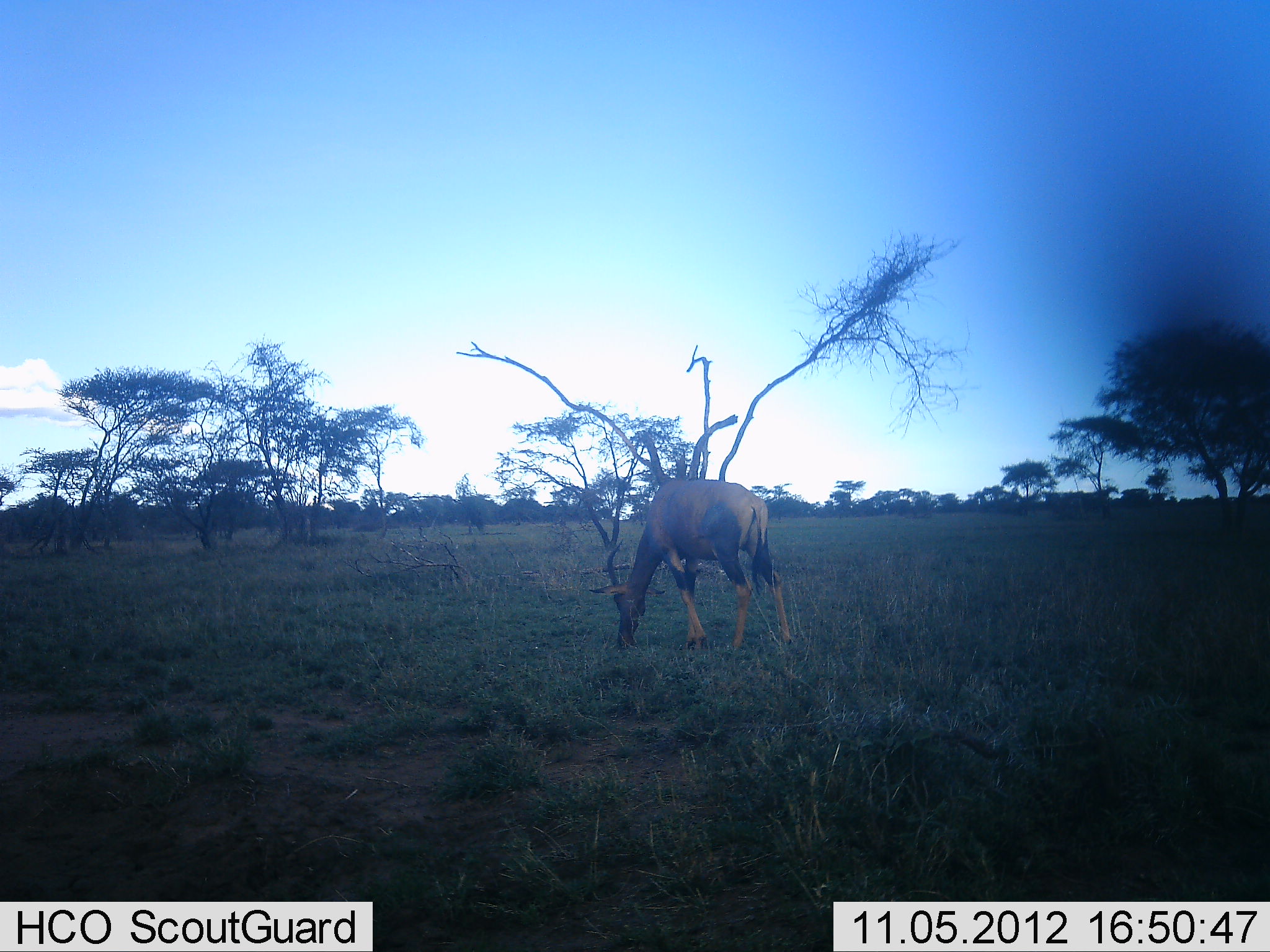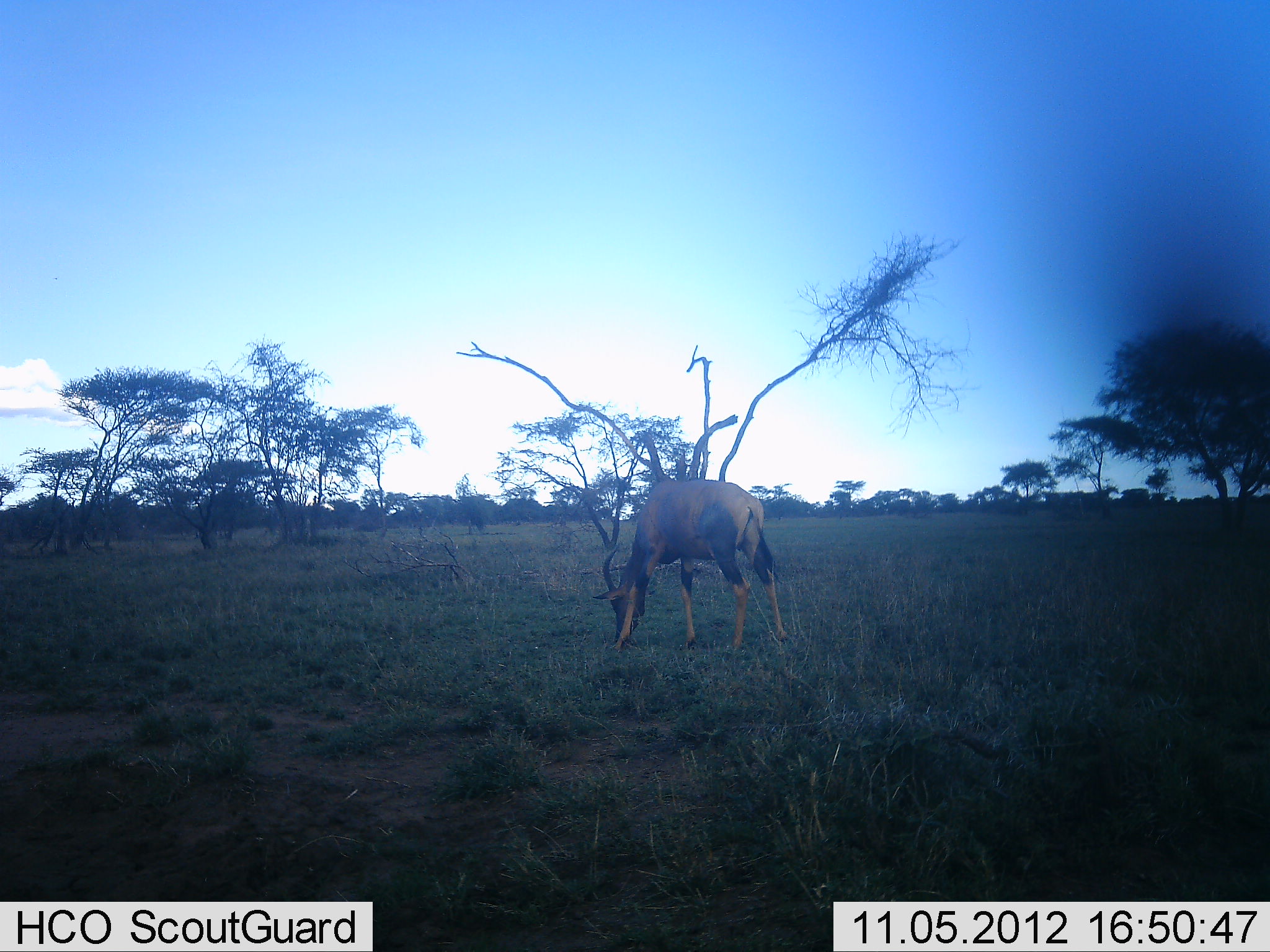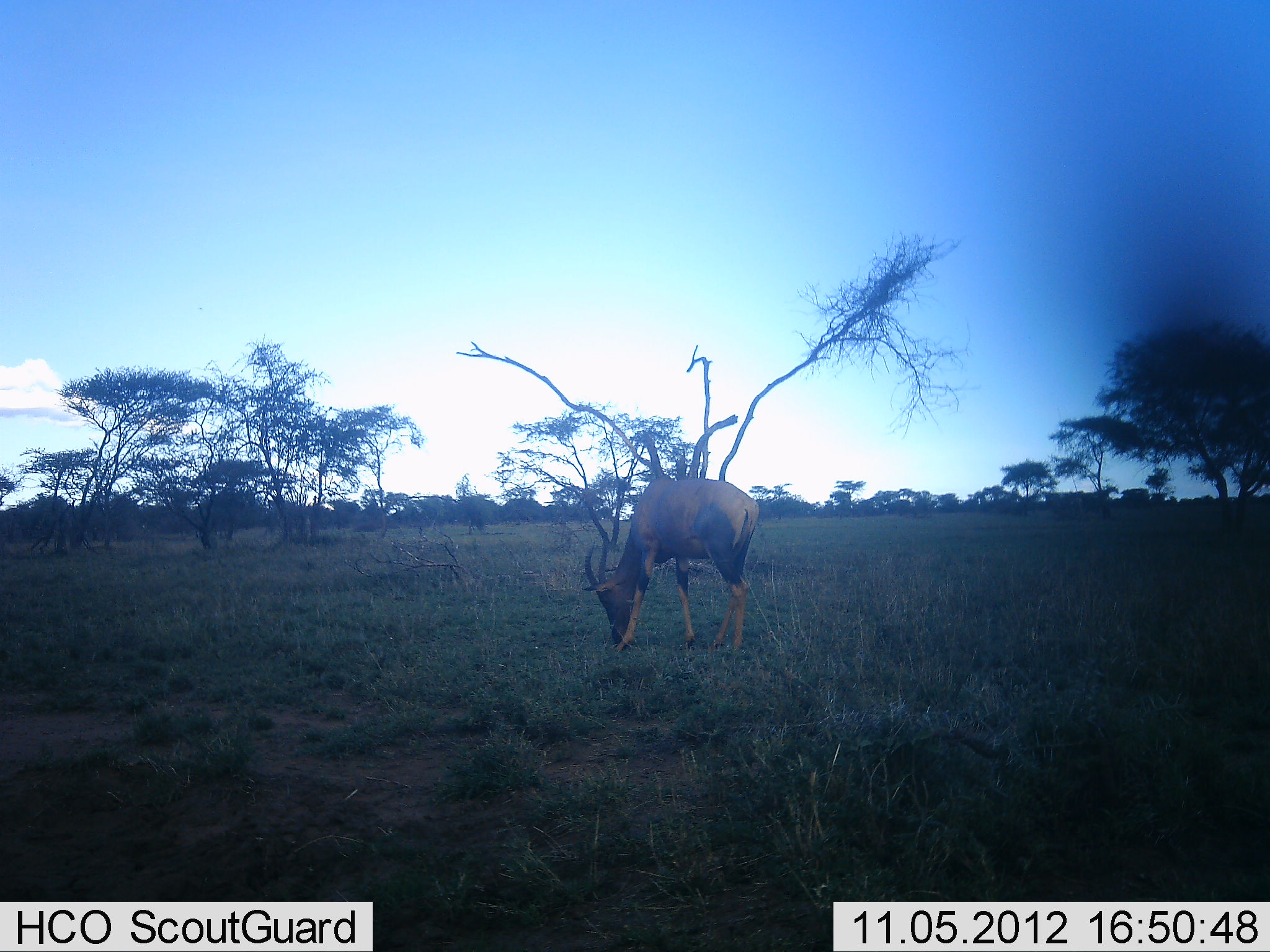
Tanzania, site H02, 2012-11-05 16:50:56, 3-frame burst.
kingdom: Animalia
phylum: Chordata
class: Mammalia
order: Artiodactyla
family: Bovidae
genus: Damaliscus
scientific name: Damaliscus lunatus jimela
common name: topi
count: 1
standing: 10%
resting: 0%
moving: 10%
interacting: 0%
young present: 0%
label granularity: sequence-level